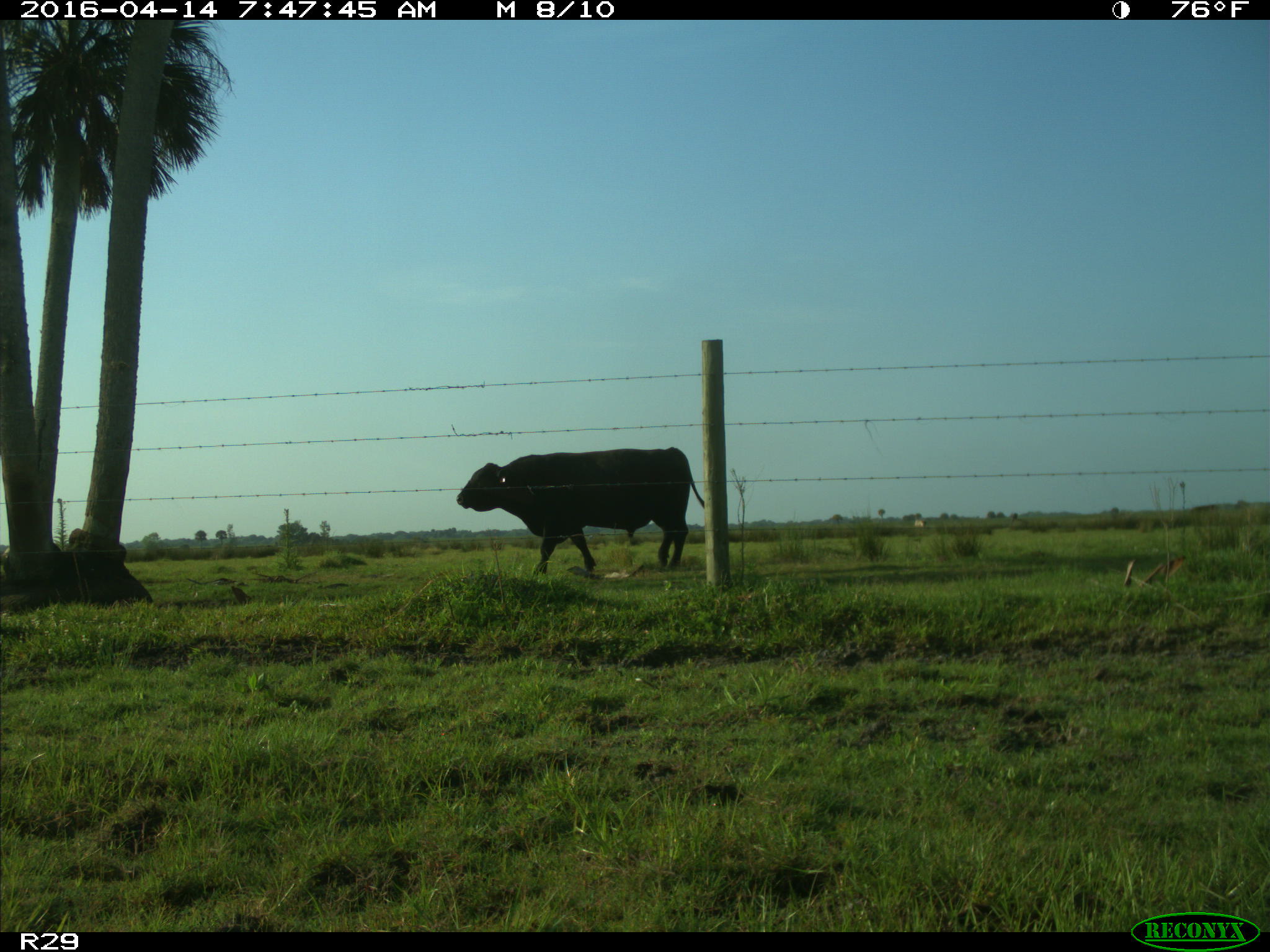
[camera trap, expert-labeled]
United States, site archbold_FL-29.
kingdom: Animalia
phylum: Chordata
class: Mammalia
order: Artiodactyla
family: Bovidae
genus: Bos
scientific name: Bos taurus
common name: domestic cow